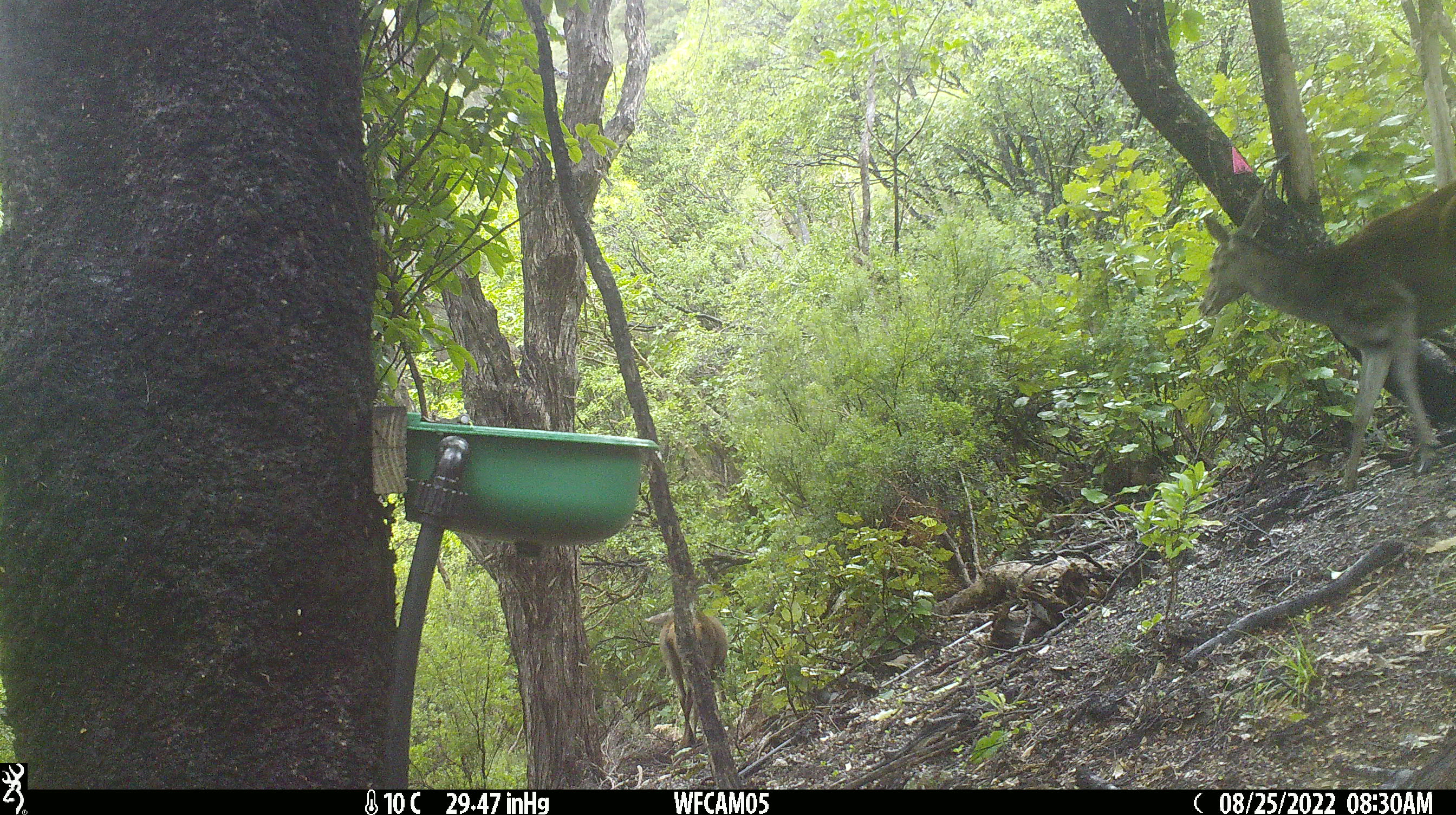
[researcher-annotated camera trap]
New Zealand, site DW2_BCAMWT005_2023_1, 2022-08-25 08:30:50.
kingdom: Animalia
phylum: Chordata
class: Mammalia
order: Artiodactyla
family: Cervidae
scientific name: Cervidae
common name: deer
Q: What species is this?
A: Deer (Cervidae).